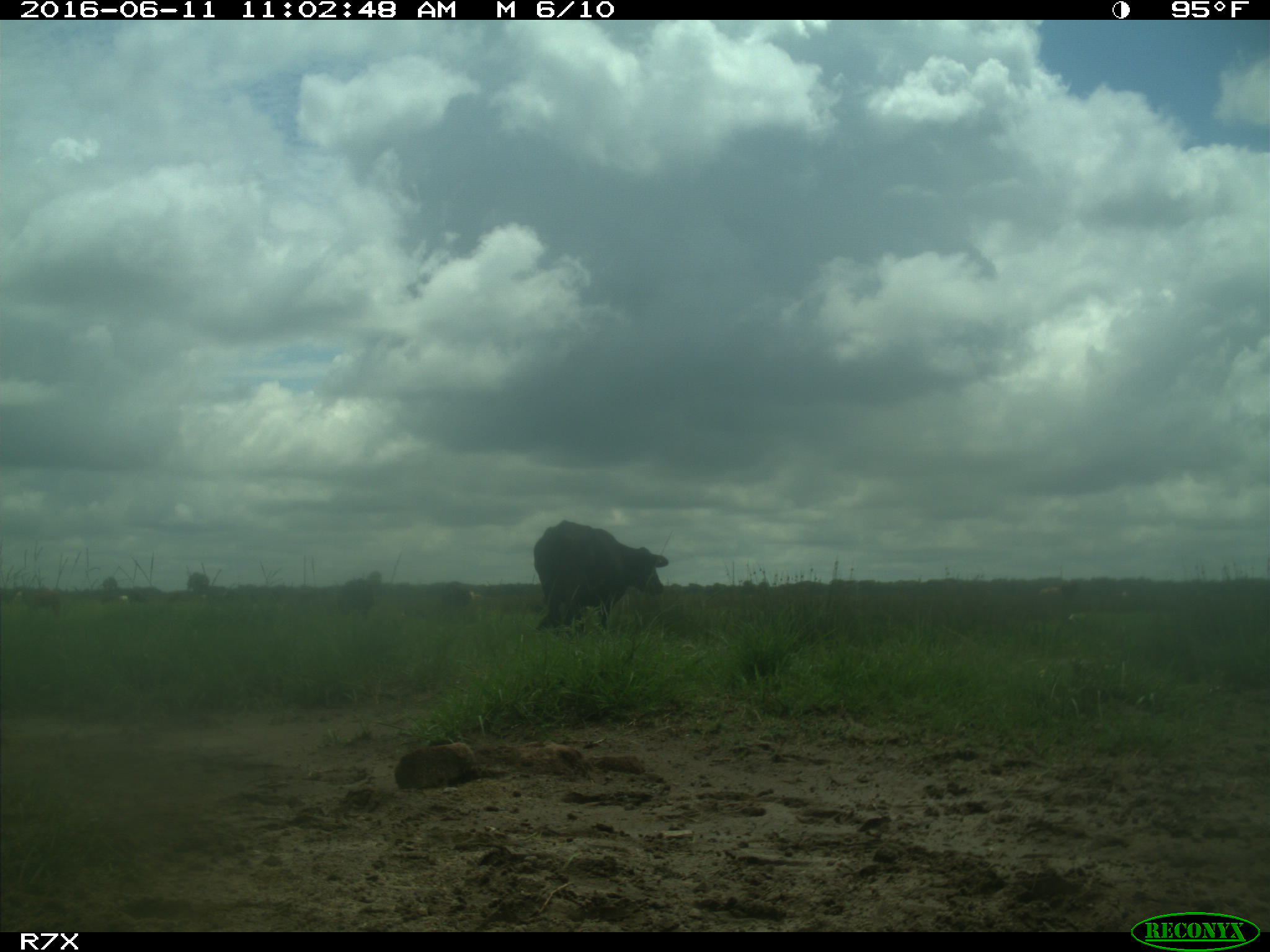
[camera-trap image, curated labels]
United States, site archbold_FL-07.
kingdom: Animalia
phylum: Chordata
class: Mammalia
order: Artiodactyla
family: Bovidae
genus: Bos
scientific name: Bos taurus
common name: domestic cow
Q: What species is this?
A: Bos taurus (domestic cow).